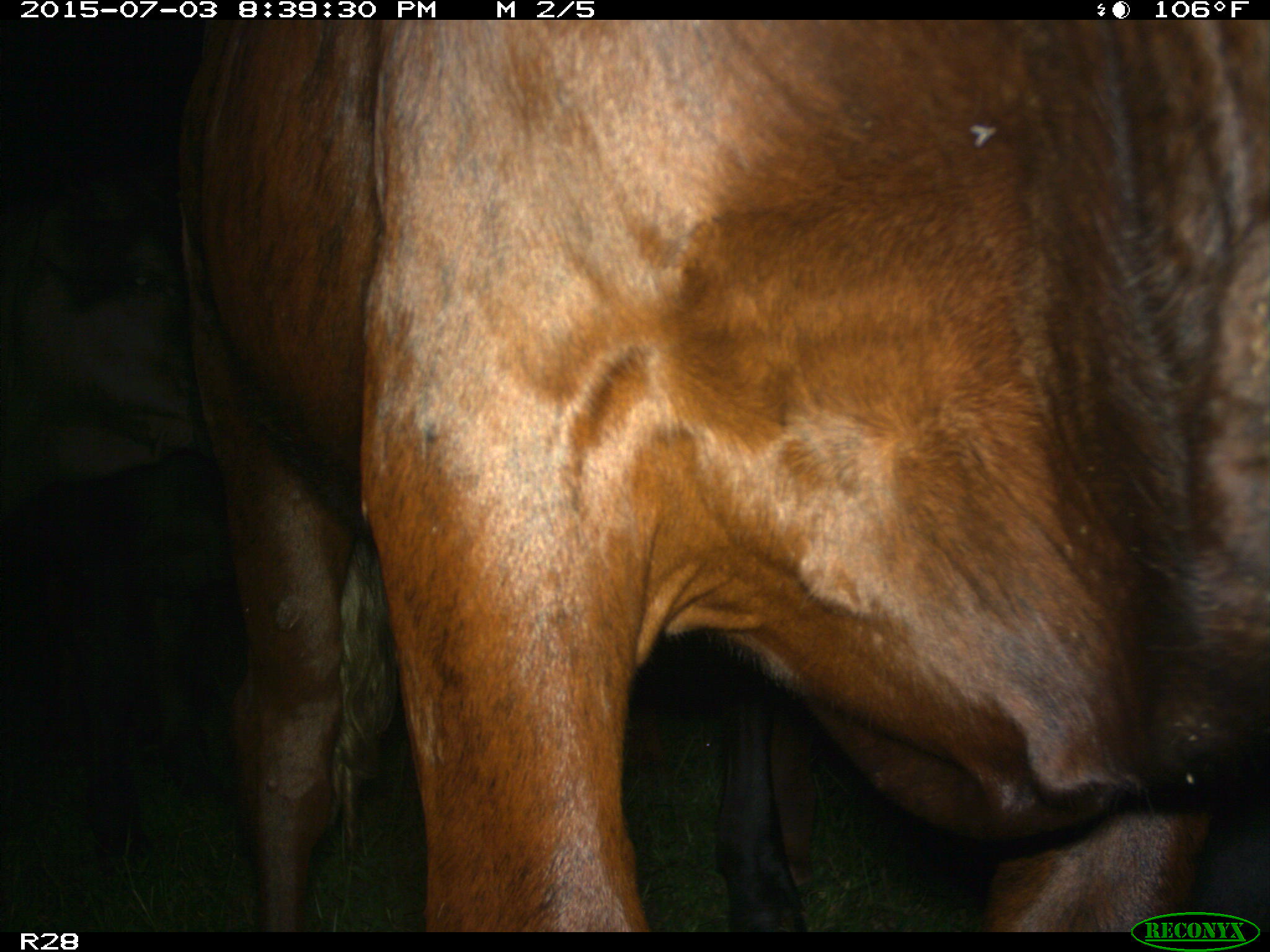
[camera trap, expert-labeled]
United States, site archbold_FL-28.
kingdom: Animalia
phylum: Chordata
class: Mammalia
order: Artiodactyla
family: Bovidae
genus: Bos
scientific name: Bos taurus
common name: domestic cow